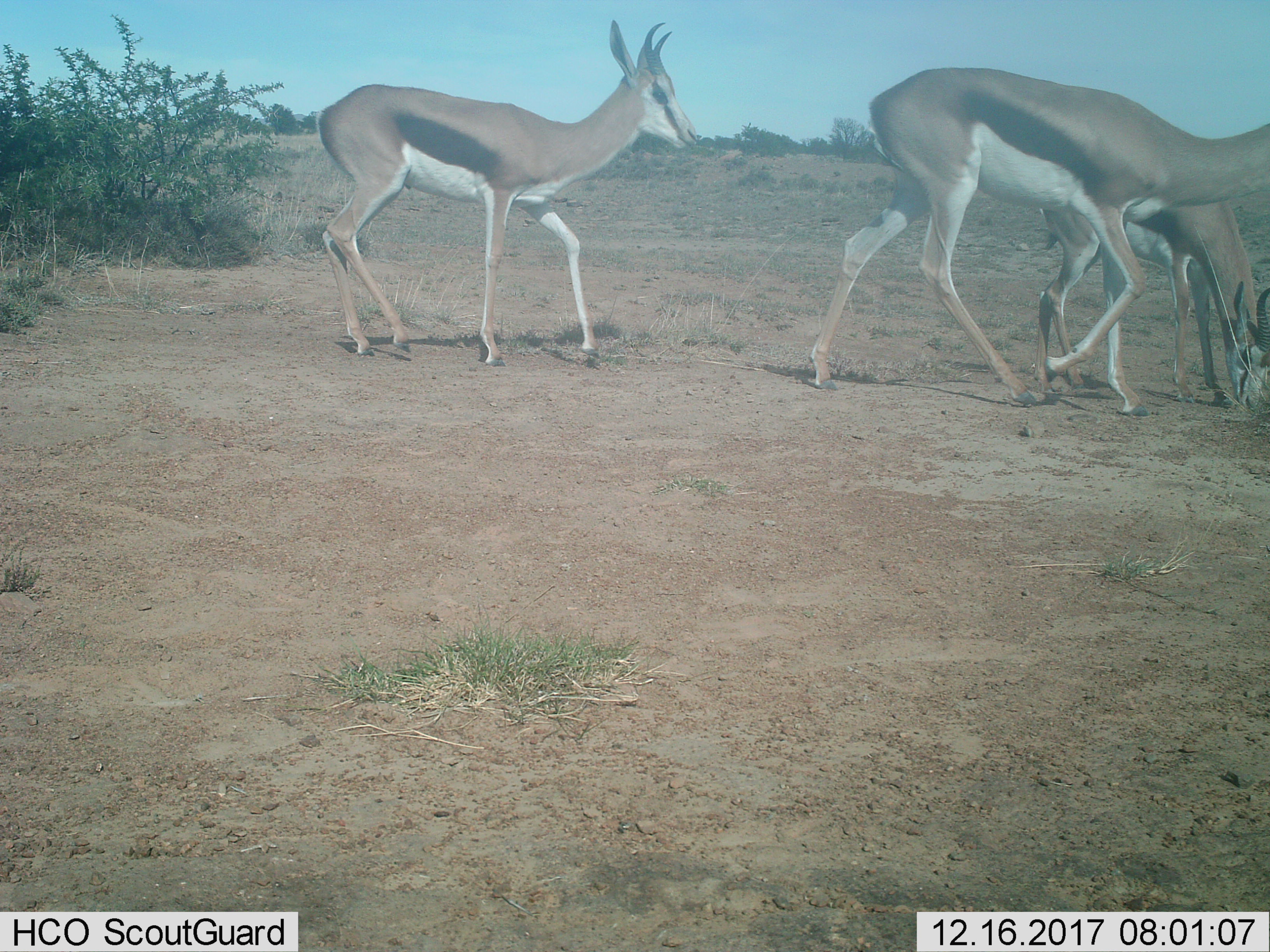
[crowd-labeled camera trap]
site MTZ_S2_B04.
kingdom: Animalia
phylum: Chordata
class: Mammalia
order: Artiodactyla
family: Bovidae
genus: Antidorcas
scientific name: Antidorcas marsupialis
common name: springbok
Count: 3.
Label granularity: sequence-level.